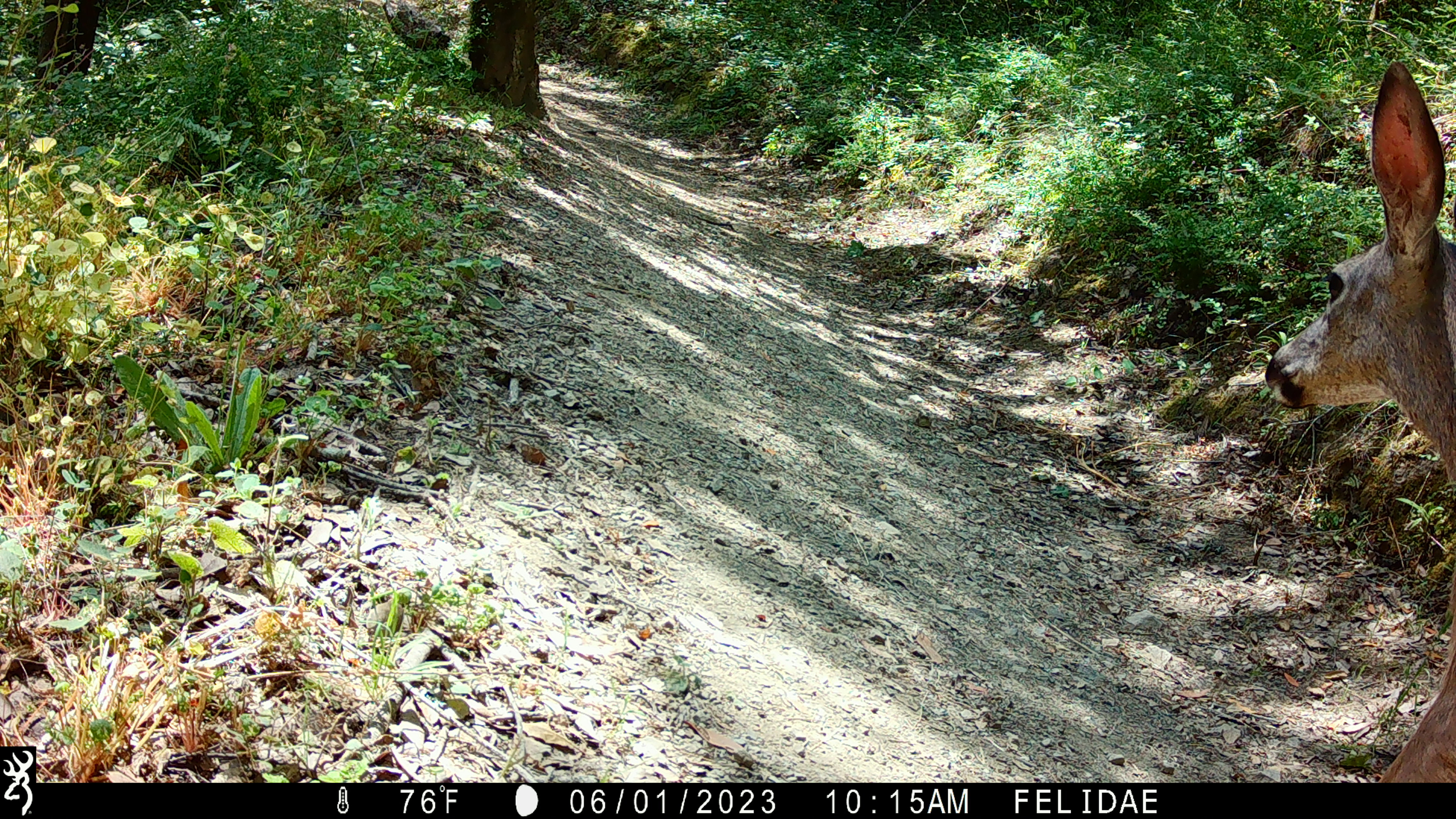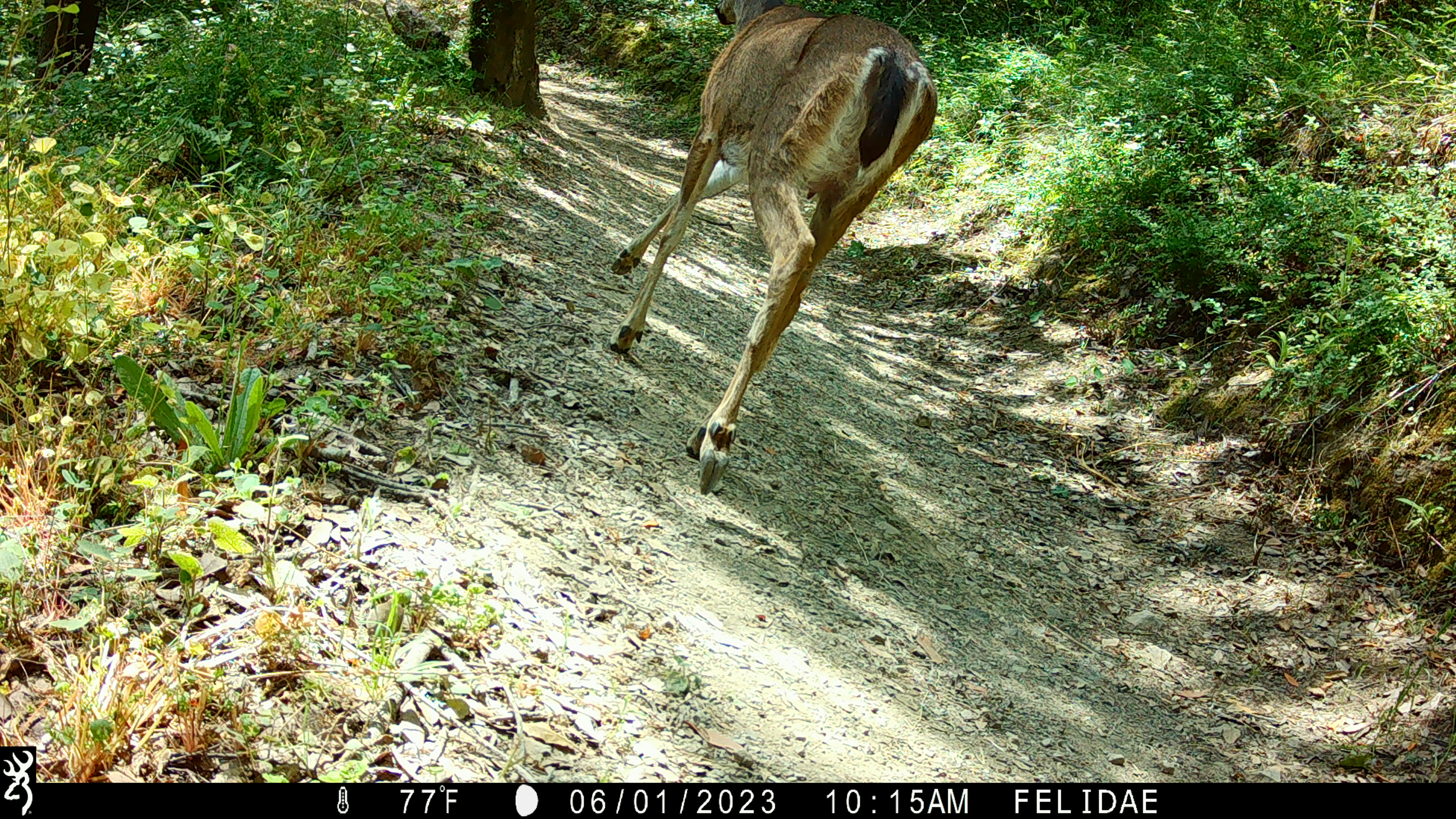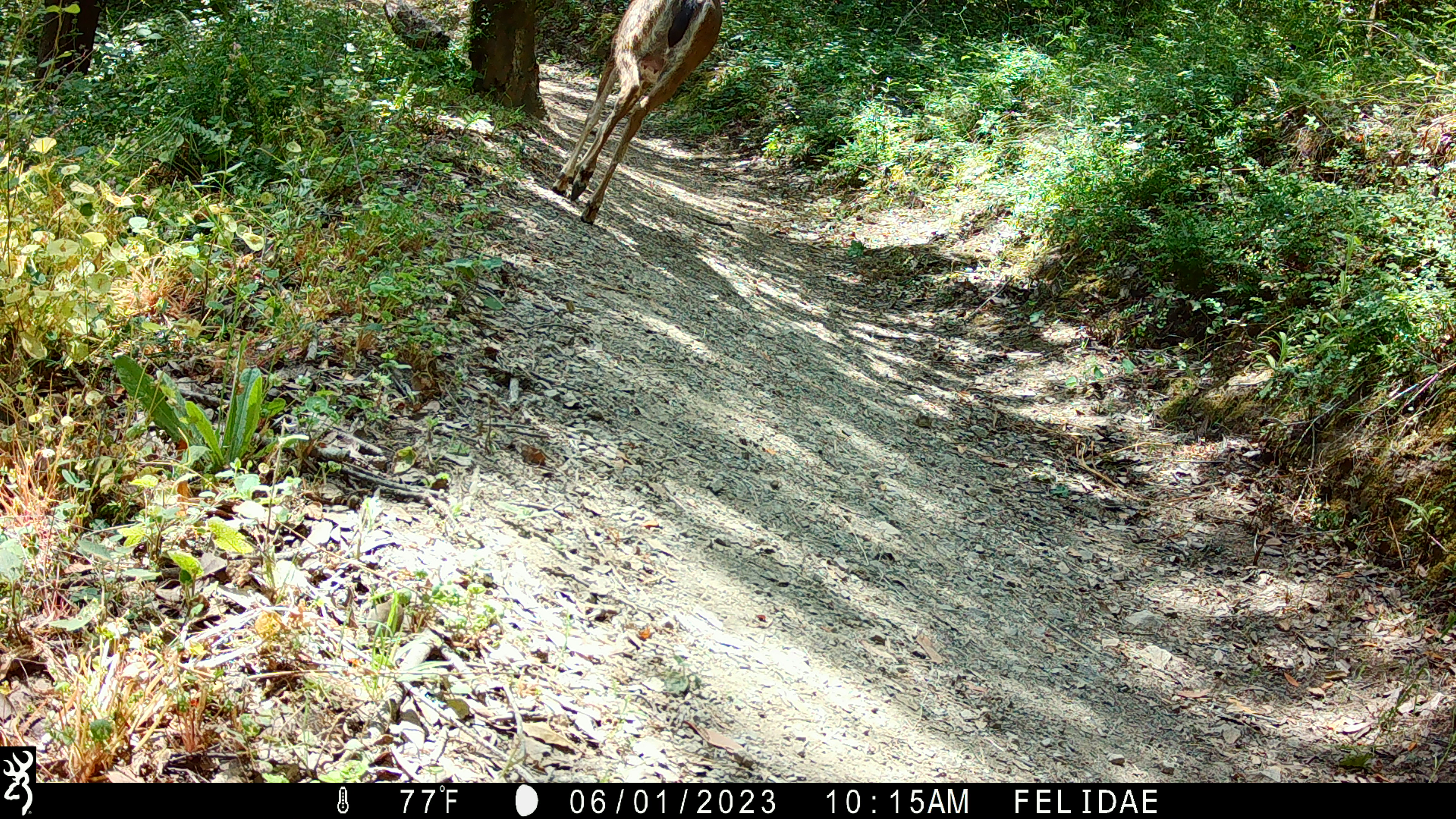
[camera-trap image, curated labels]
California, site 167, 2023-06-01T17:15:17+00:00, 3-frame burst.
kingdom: Animalia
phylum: Chordata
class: Mammalia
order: Artiodactyla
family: Cervidae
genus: Odocoileus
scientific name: Odocoileus hemionus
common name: mule deer